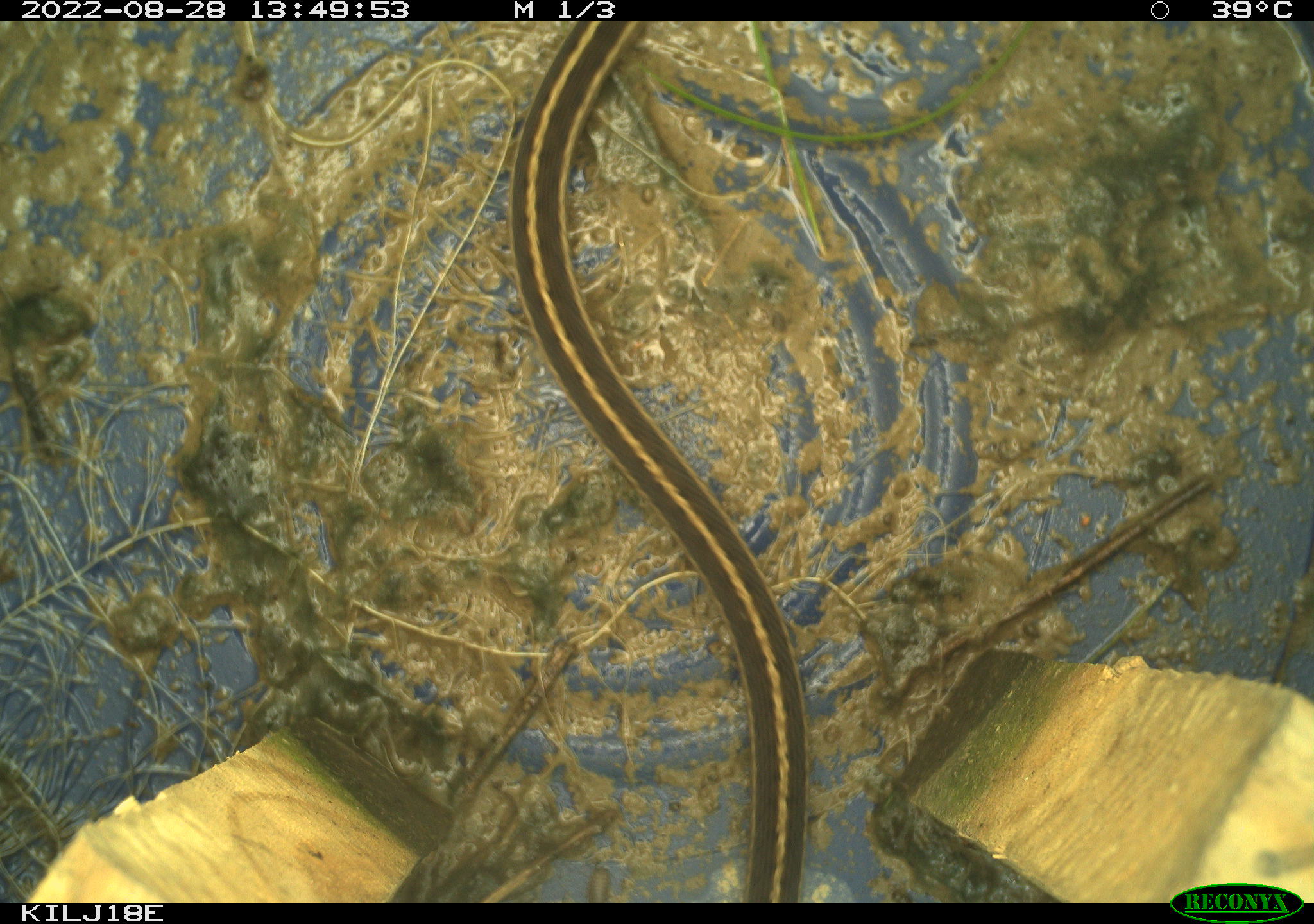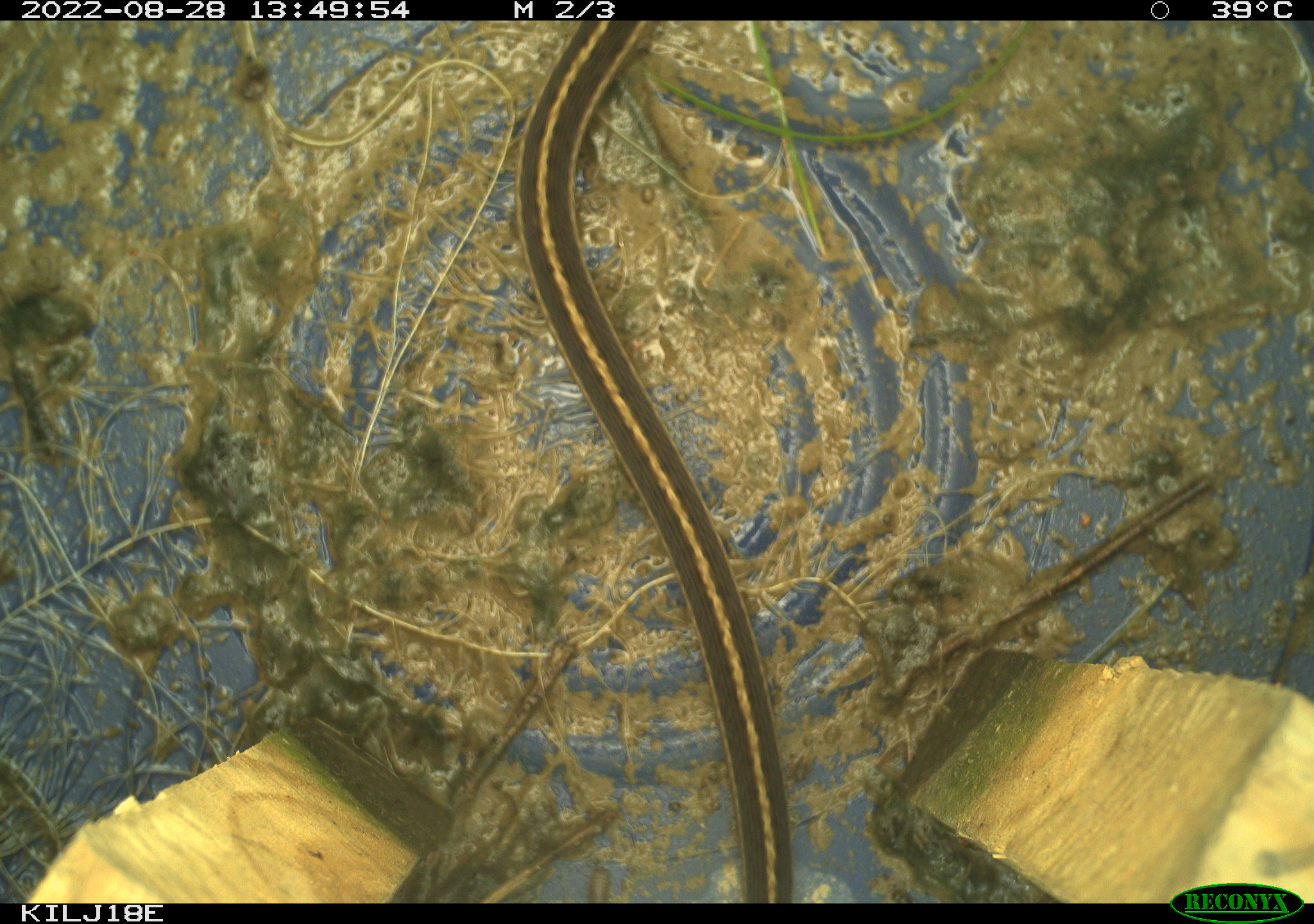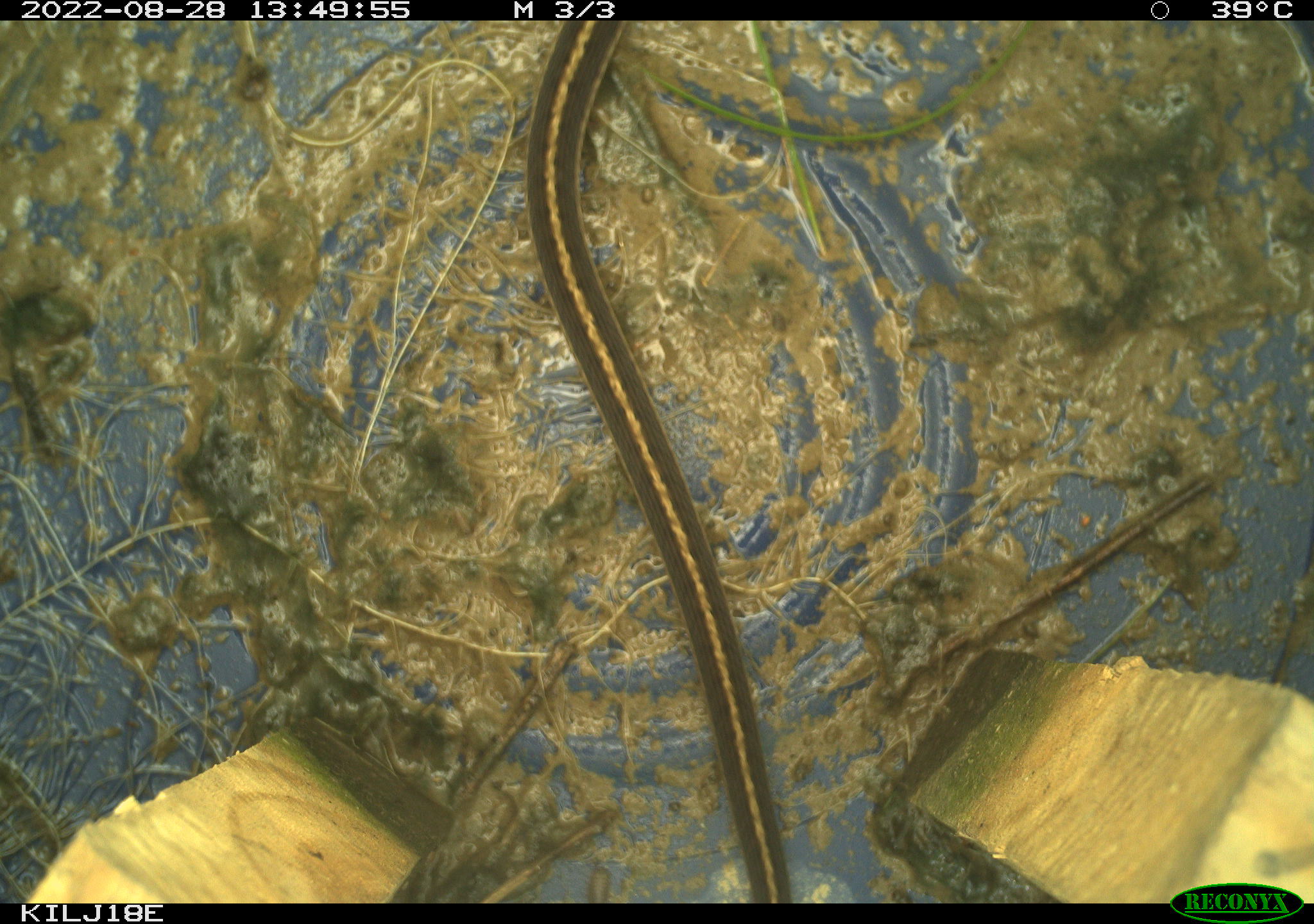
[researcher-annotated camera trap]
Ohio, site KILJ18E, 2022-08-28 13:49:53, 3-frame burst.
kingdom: Animalia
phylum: Chordata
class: Reptilia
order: Squamata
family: Colubridae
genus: Thamnophis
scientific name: Thamnophis sirtalis sirtalis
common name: eastern gartersnake